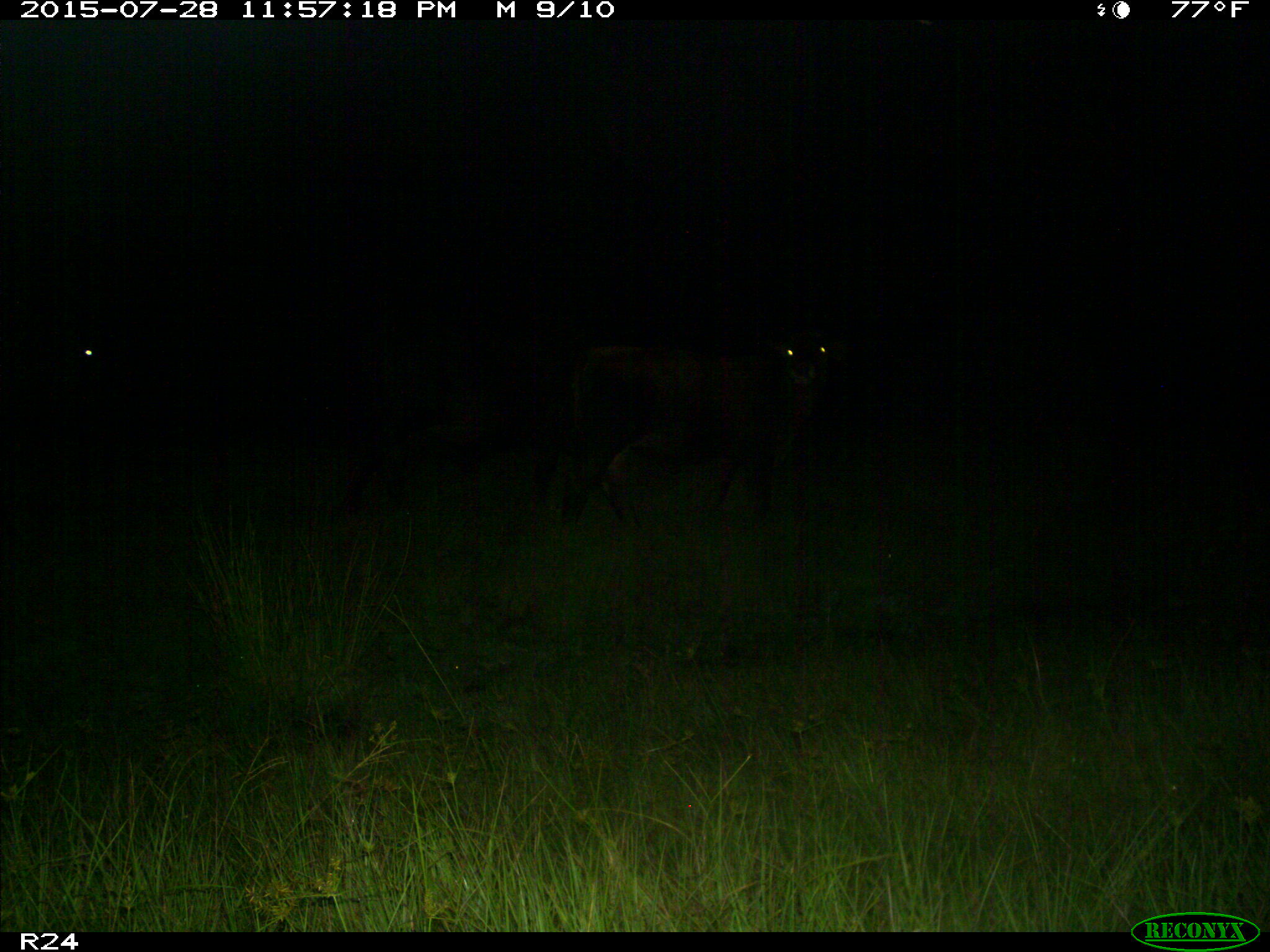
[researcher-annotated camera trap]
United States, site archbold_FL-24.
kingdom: Animalia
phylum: Chordata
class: Mammalia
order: Artiodactyla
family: Bovidae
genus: Bos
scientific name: Bos taurus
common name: domestic cow